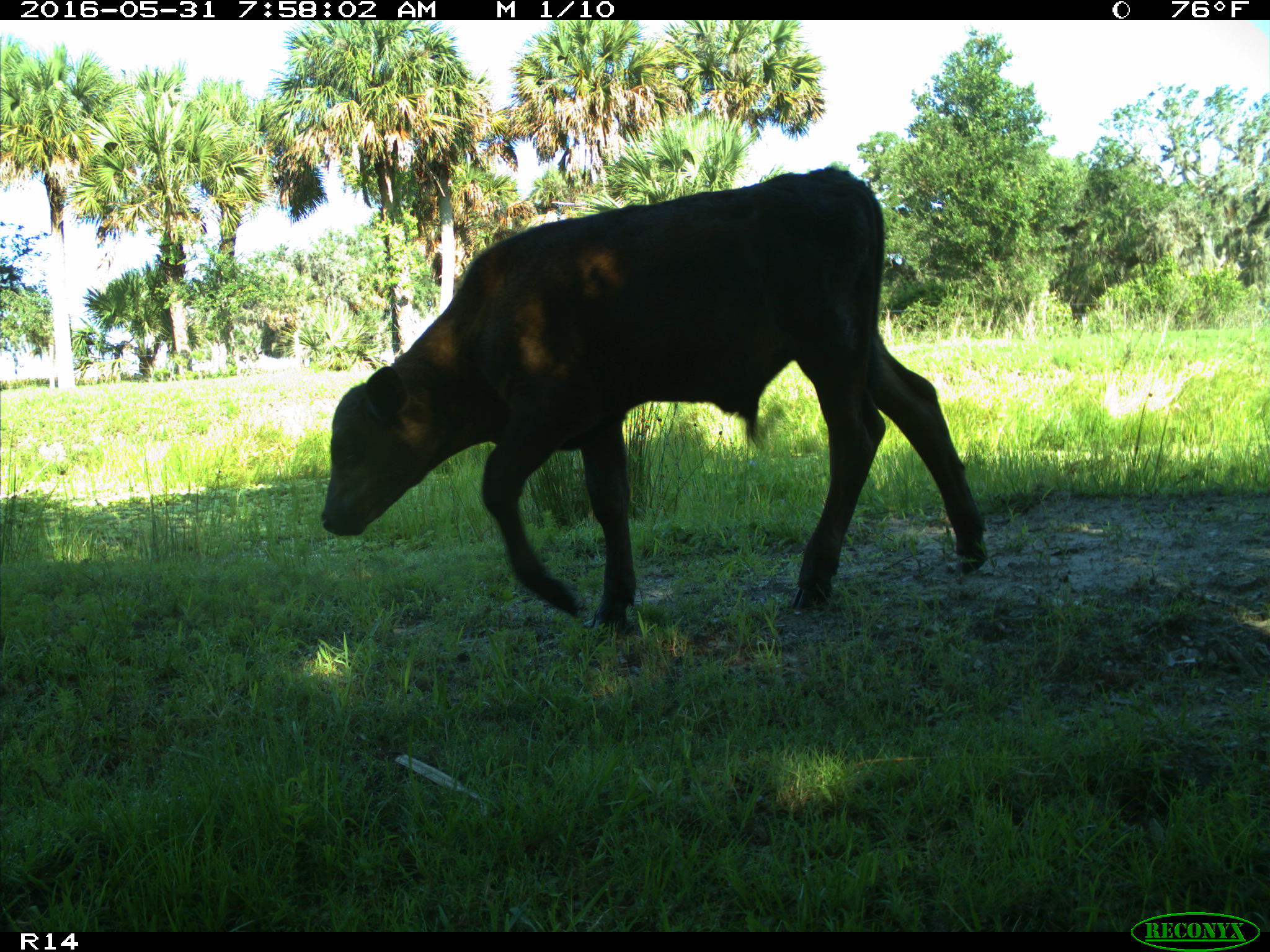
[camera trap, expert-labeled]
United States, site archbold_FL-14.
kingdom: Animalia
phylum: Chordata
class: Mammalia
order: Artiodactyla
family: Bovidae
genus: Bos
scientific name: Bos taurus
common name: domestic cow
Bos taurus (domestic cow).